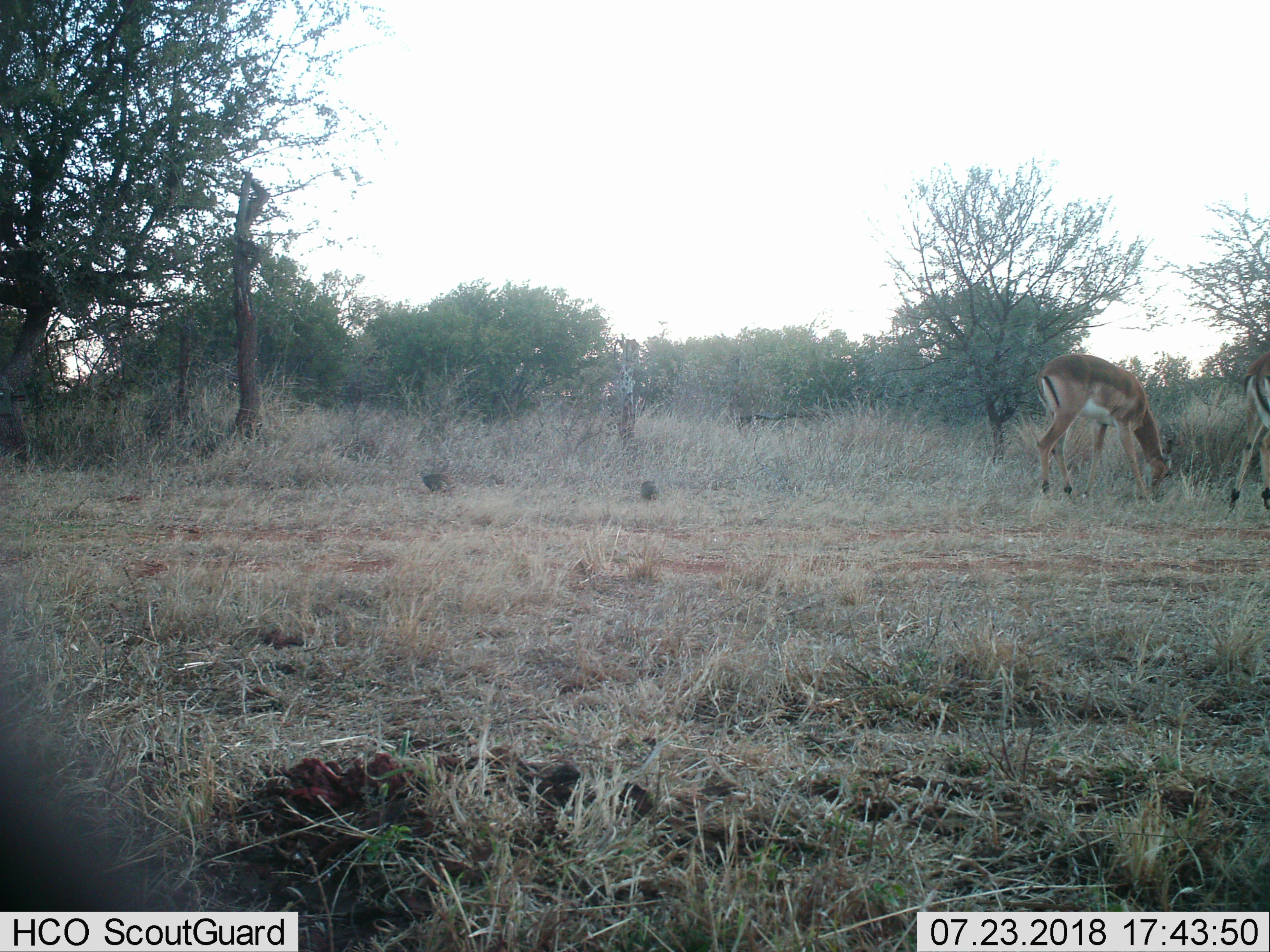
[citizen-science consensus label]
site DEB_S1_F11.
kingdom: Animalia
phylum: Chordata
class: Mammalia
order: Artiodactyla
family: Bovidae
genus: Aepyceros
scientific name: Aepyceros melampus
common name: impala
Impala (Aepyceros melampus), count 2. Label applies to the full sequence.